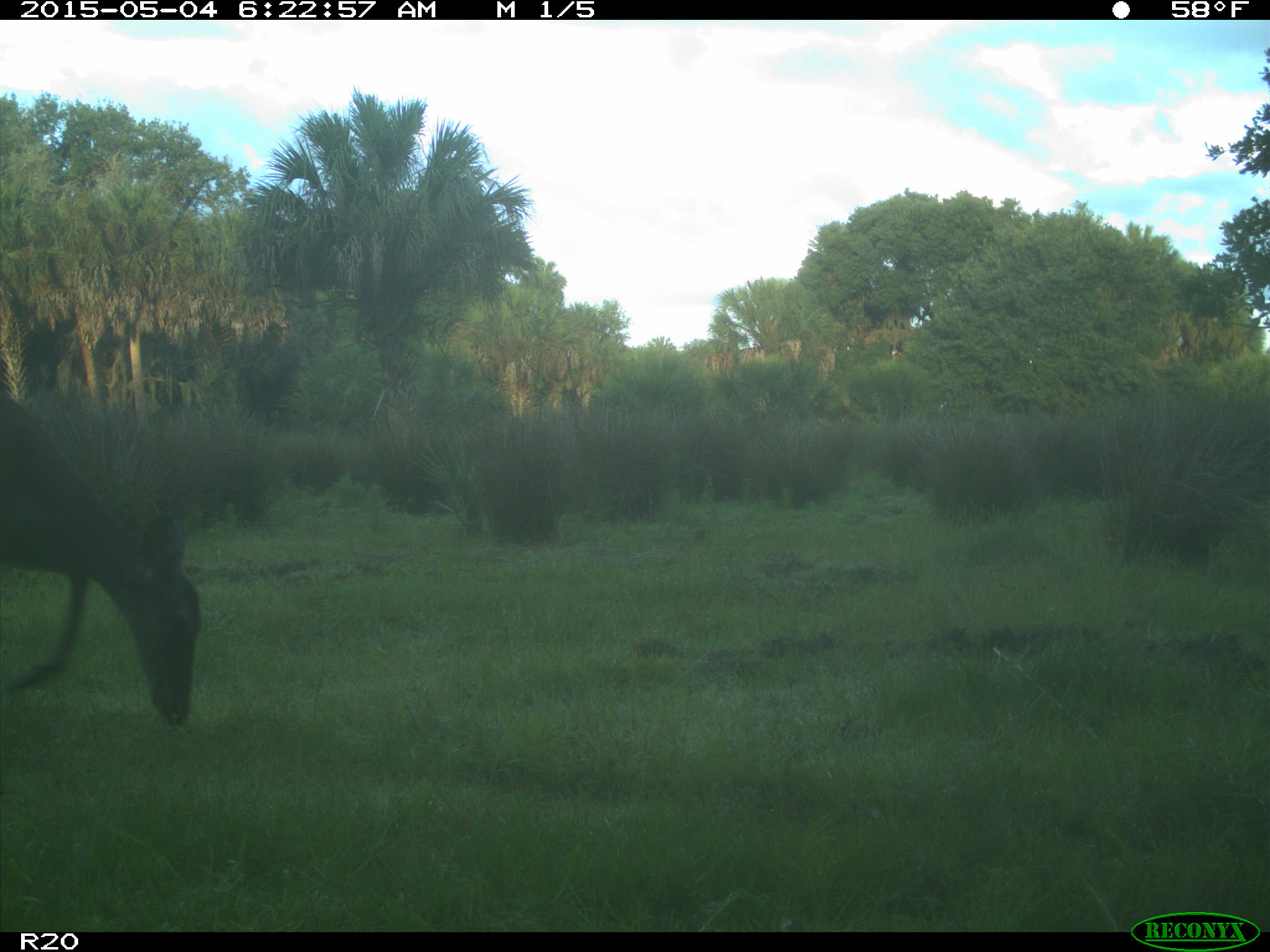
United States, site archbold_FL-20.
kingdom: Animalia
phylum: Chordata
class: Mammalia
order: Artiodactyla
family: Cervidae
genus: Odocoileus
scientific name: Odocoileus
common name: deer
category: unidentified deer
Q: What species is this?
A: Unidentified deer (deer) (Odocoileus).